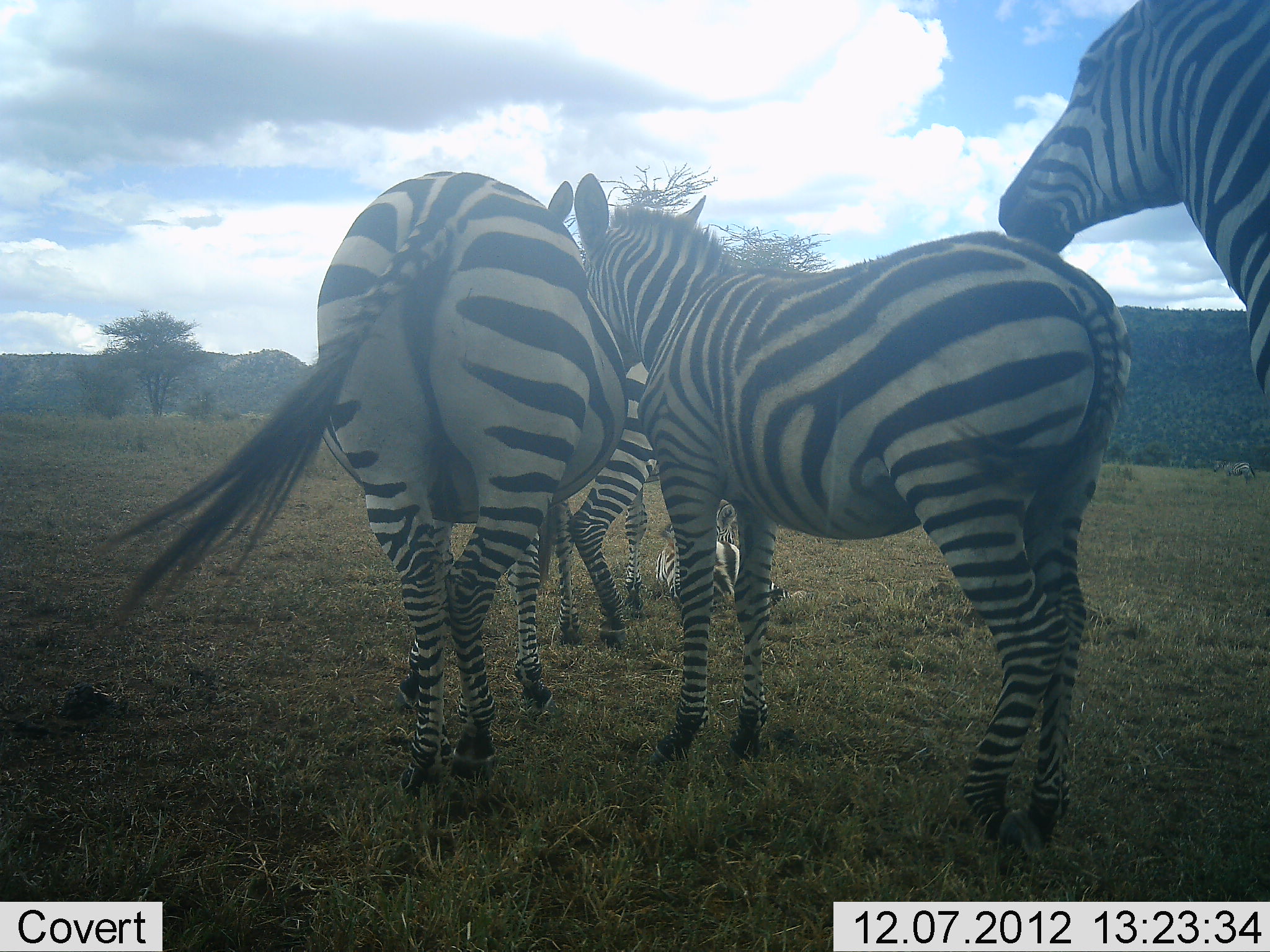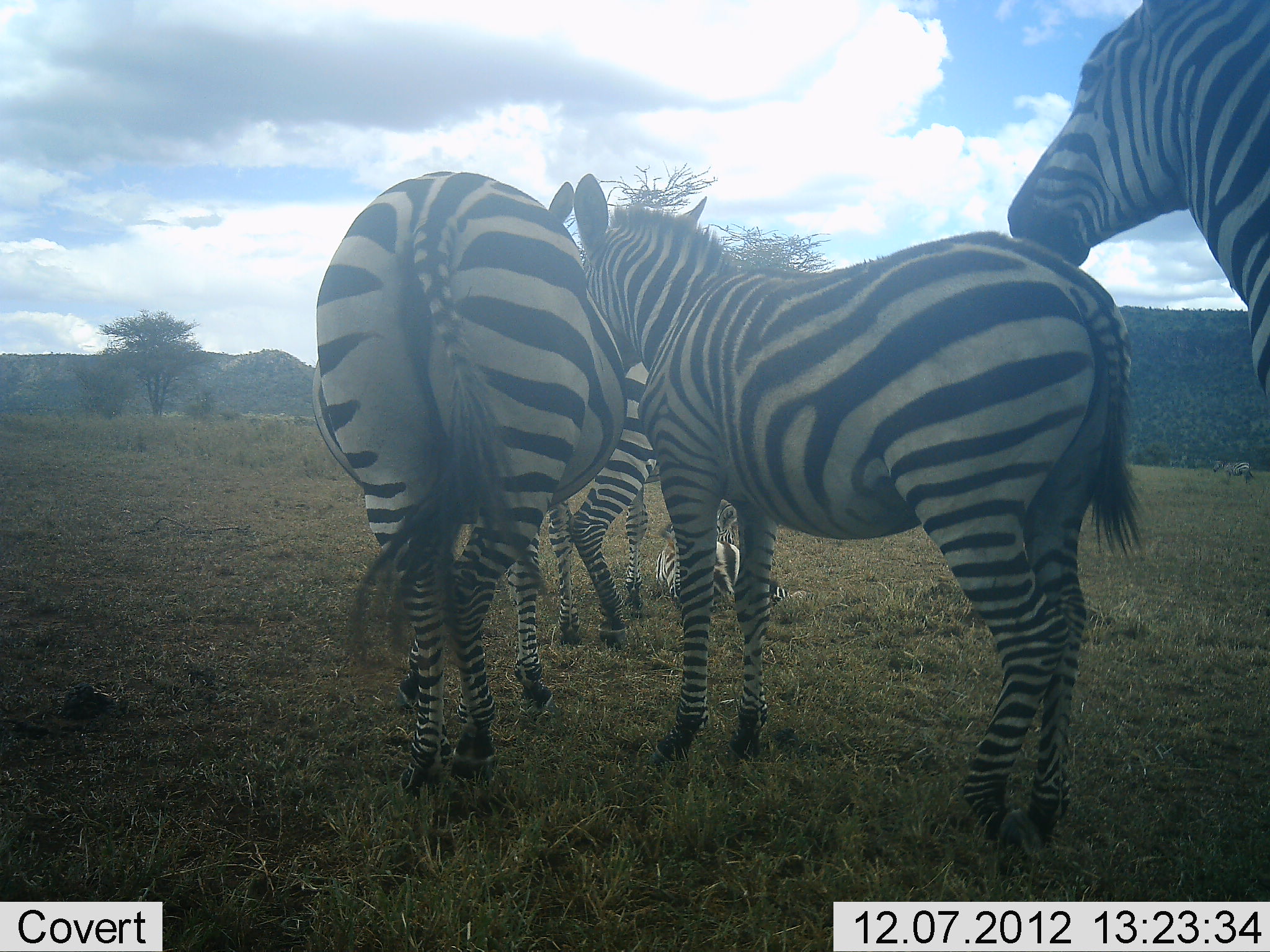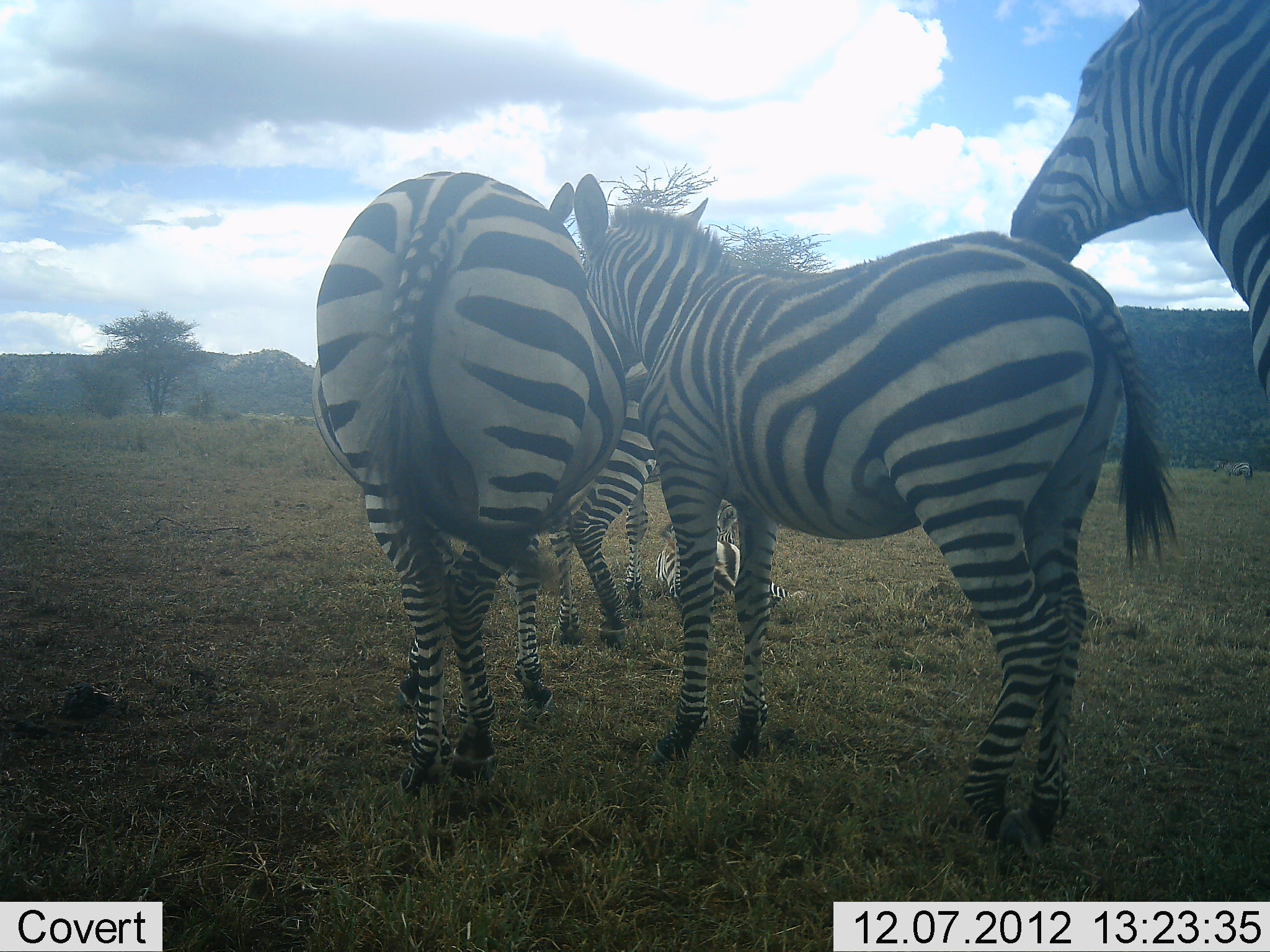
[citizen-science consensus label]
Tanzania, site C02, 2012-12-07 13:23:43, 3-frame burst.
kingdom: Animalia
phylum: Chordata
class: Mammalia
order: Perissodactyla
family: Equidae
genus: Equus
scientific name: Equus quagga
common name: plains zebra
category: zebra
Zebra (plains zebra) (Equus quagga), count 5. Behavior (volunteer vote fractions): standing 82%, resting 59%, moving 6%, interacting 41%. Young present (vote fraction): 41%. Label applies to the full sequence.